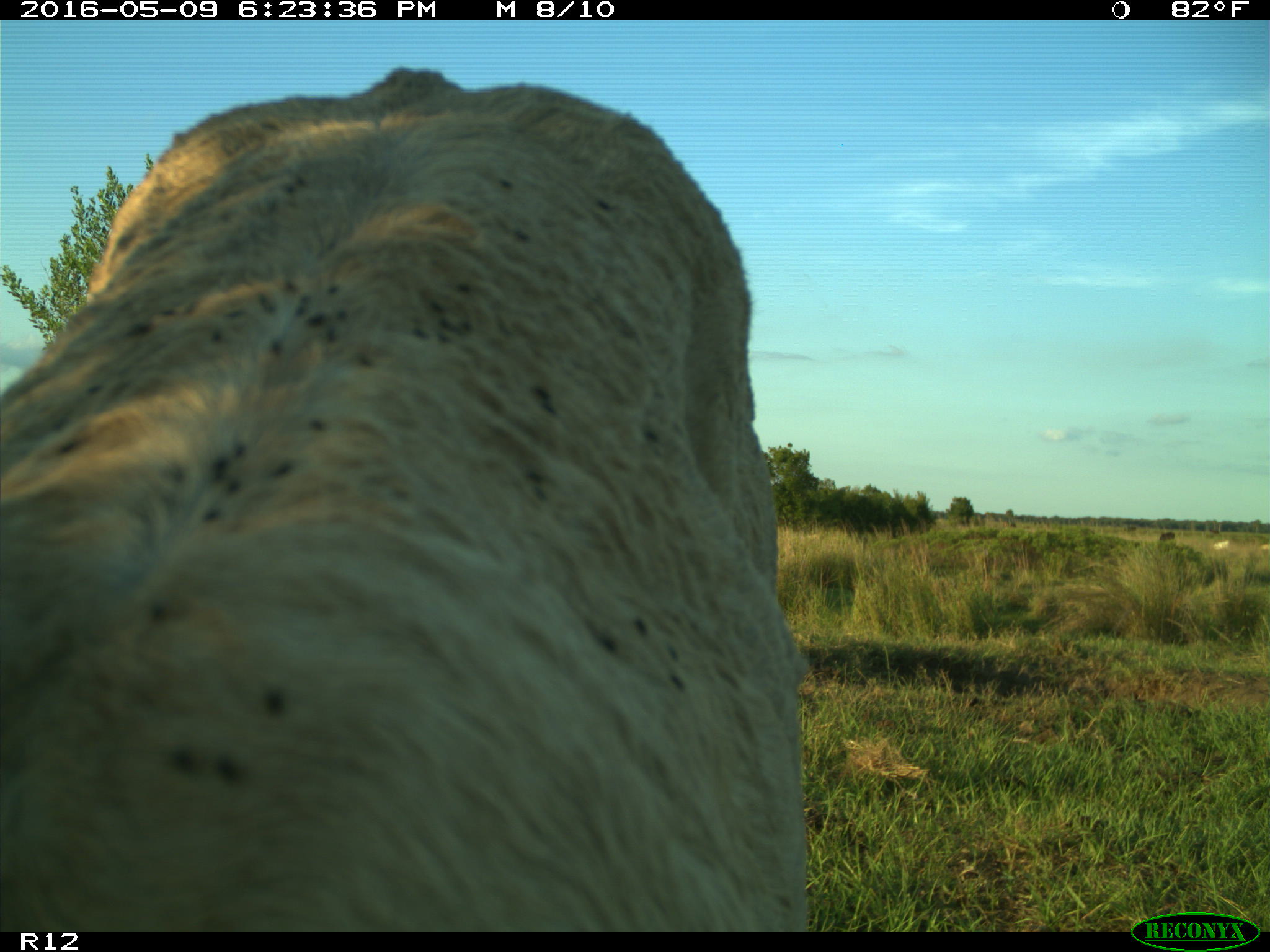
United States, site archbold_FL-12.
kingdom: Animalia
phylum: Chordata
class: Mammalia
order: Artiodactyla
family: Bovidae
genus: Bos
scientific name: Bos taurus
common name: domestic cow